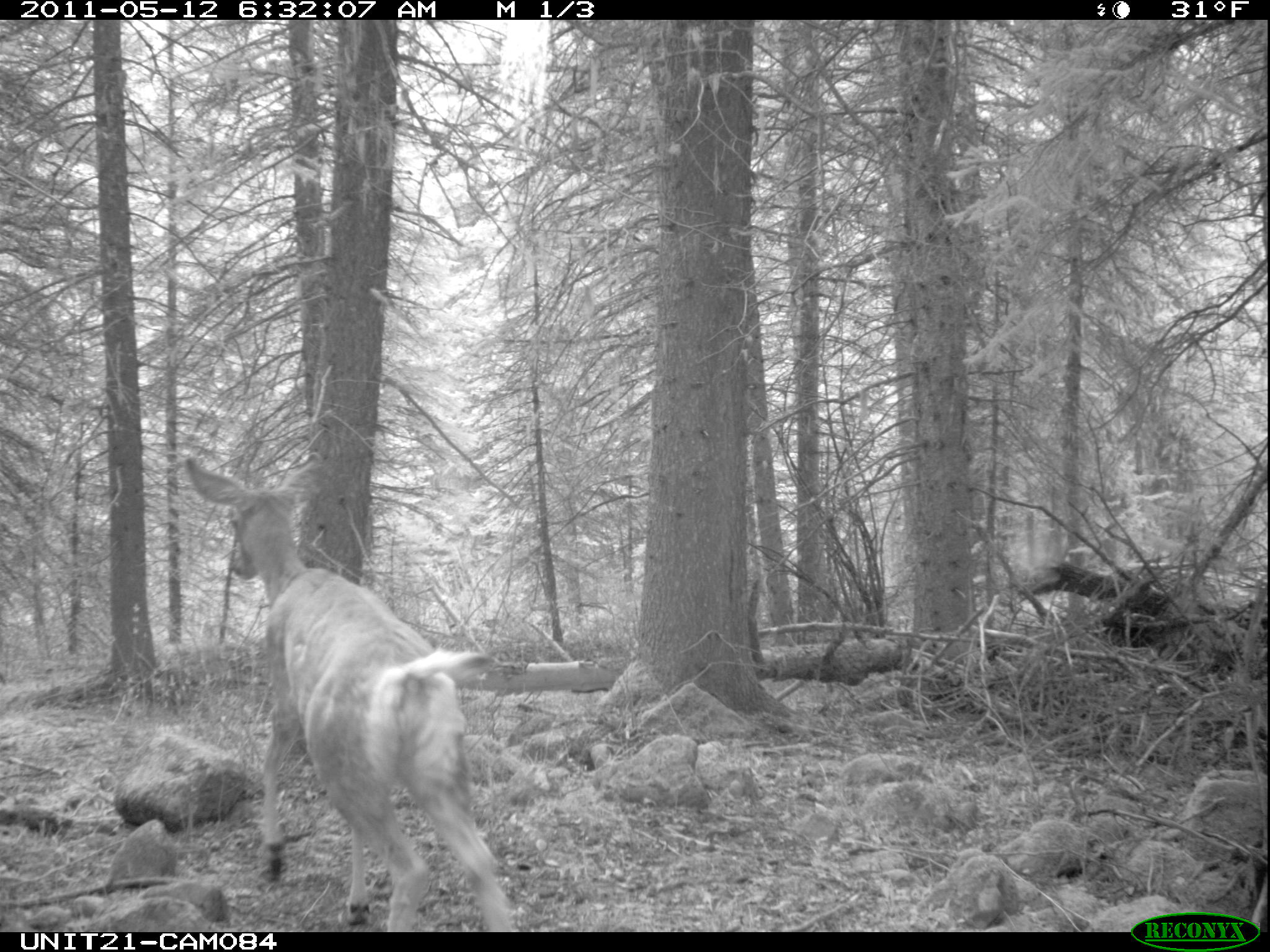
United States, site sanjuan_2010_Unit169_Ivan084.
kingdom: Animalia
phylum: Chordata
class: Mammalia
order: Artiodactyla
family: Cervidae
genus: Odocoileus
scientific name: Odocoileus hemionus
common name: mule deer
Odocoileus hemionus (mule deer).